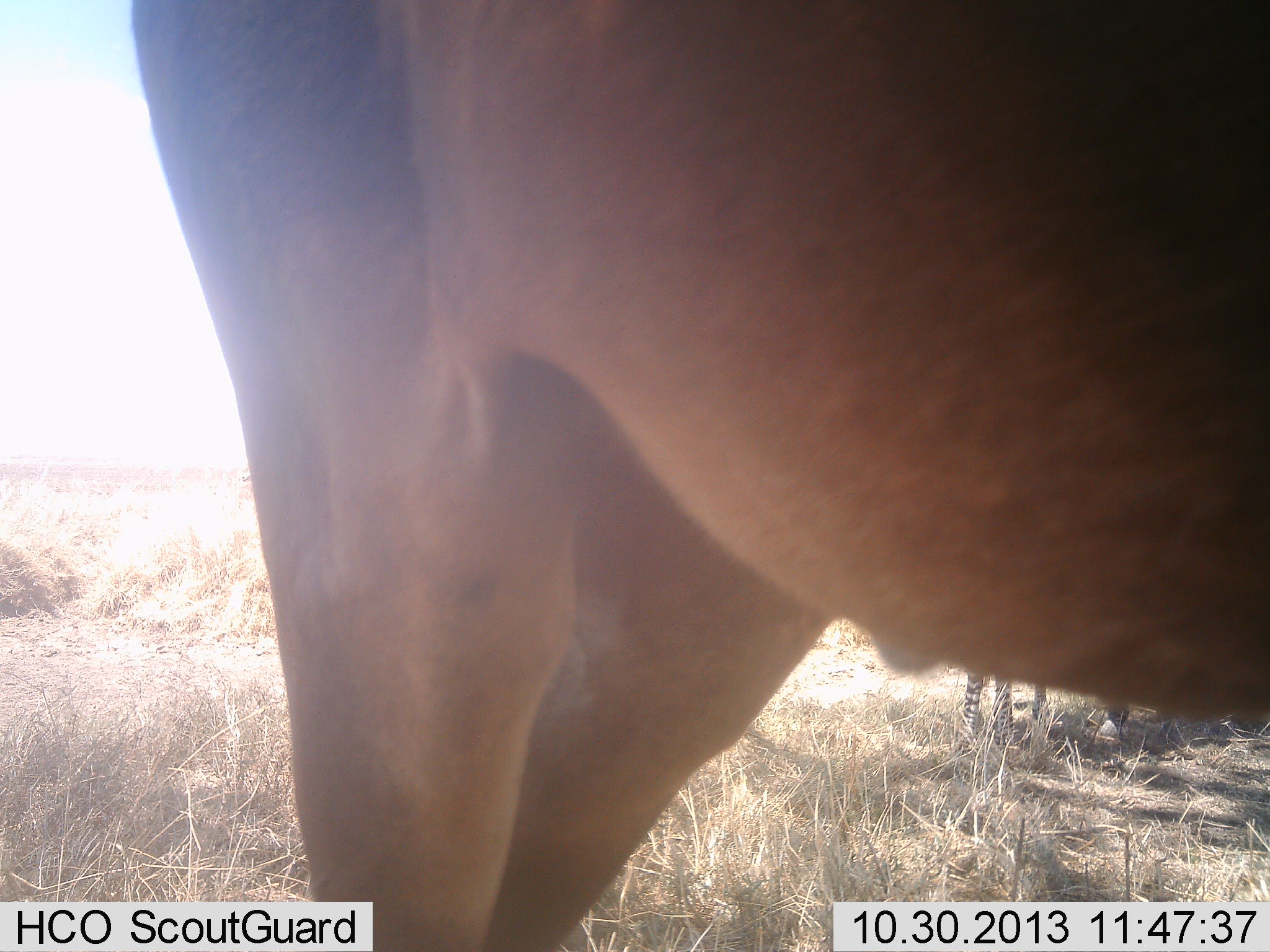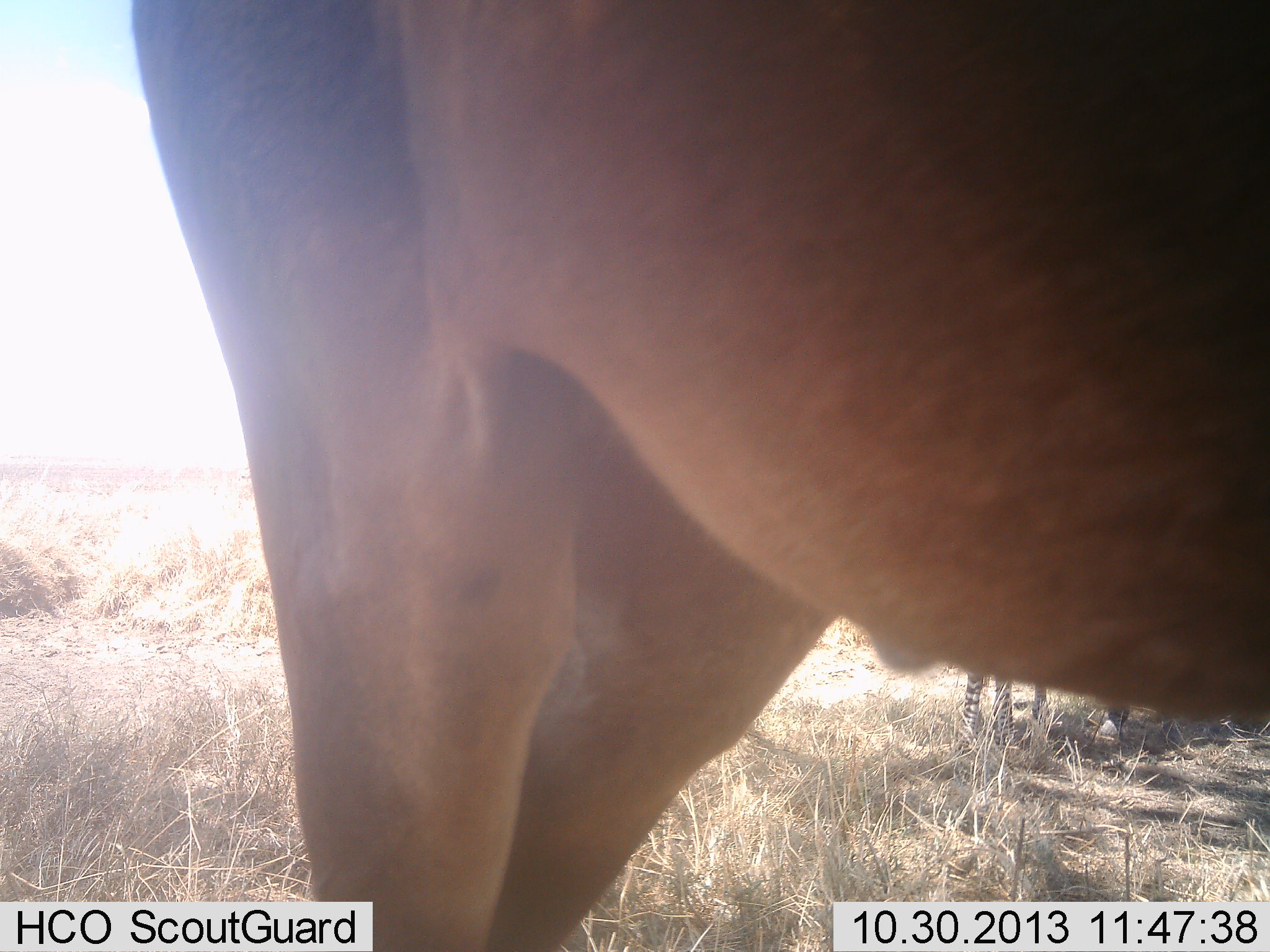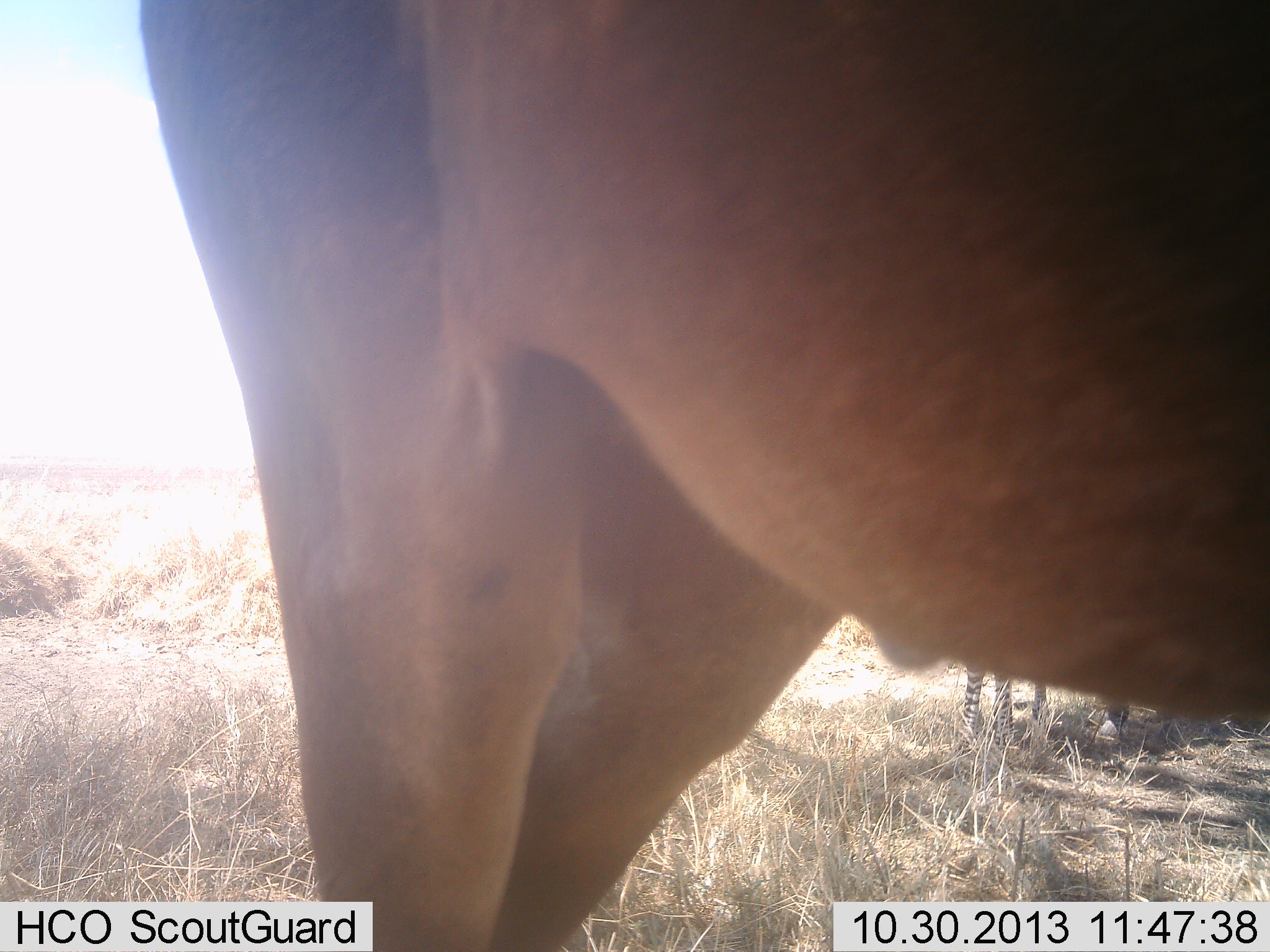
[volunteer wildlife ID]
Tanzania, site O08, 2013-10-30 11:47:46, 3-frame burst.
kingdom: Animalia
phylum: Chordata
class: Mammalia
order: Artiodactyla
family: Bovidae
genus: Alcelaphus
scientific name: Alcelaphus buselaphus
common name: hartebeest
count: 1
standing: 100%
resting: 0%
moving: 0%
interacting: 0%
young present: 0%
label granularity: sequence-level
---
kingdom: Animalia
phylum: Chordata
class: Mammalia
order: Perissodactyla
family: Equidae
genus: Equus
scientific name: Equus quagga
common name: plains zebra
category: zebra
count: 1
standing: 100%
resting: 0%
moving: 0%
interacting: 0%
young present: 0%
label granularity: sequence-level